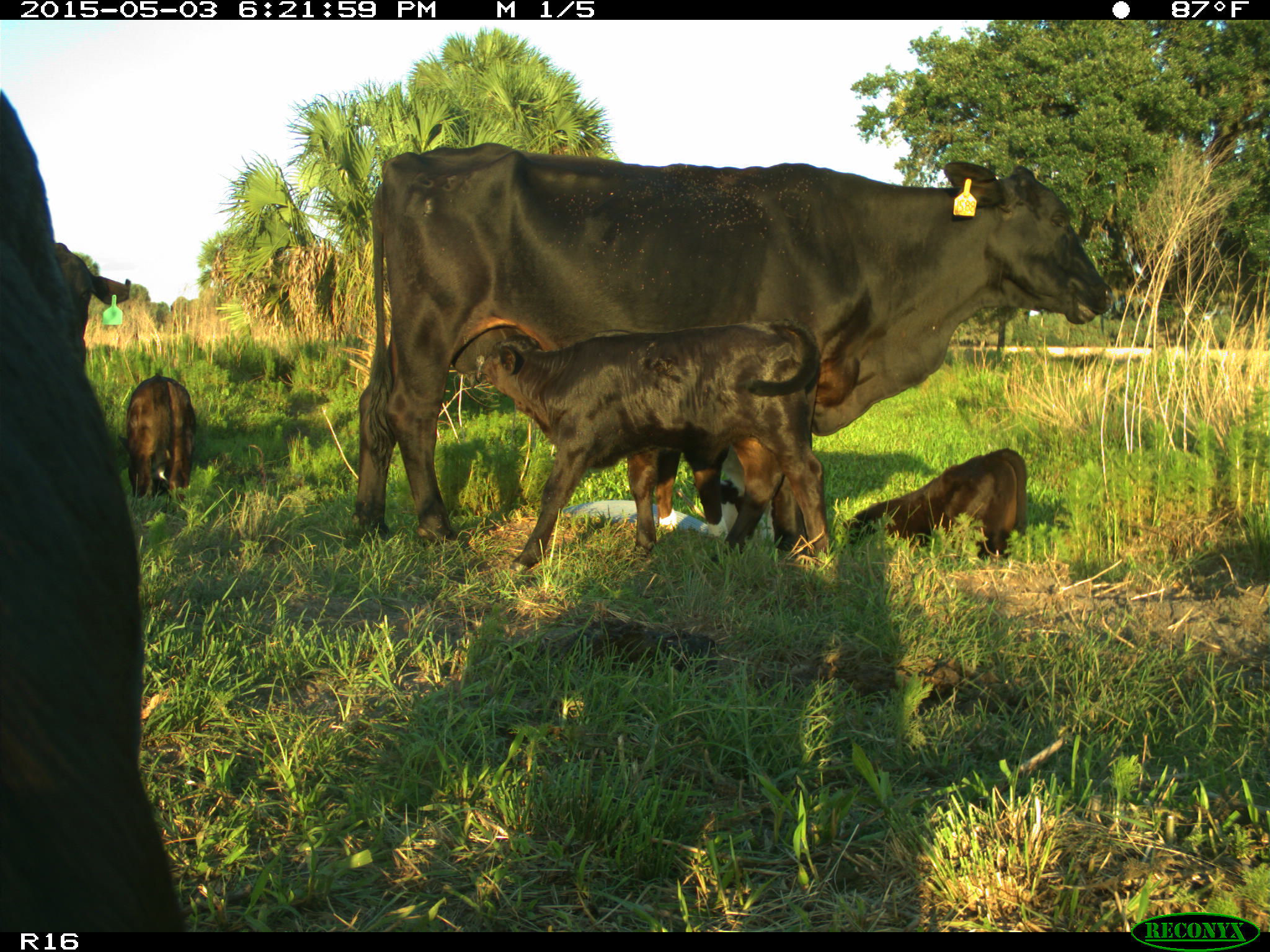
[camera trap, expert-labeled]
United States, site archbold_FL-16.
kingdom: Animalia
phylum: Chordata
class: Mammalia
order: Artiodactyla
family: Bovidae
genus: Bos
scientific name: Bos taurus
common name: domestic cow